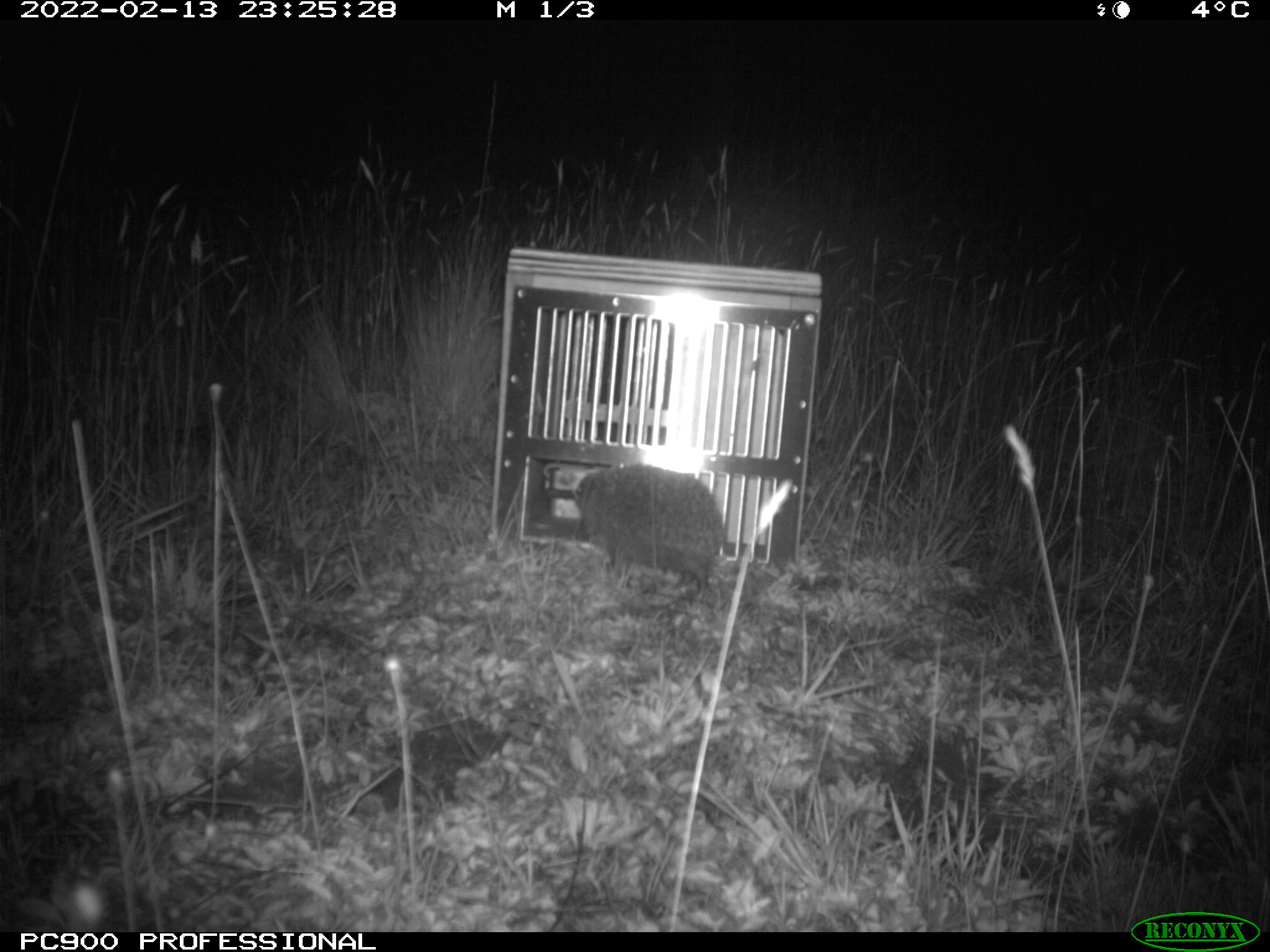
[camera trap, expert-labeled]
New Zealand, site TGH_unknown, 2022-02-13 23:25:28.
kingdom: Animalia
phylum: Chordata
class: Mammalia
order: Eulipotyphla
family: Erinaceidae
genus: Erinaceus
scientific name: Erinaceus europaeus europaeus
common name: european hedgehog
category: hedgehog